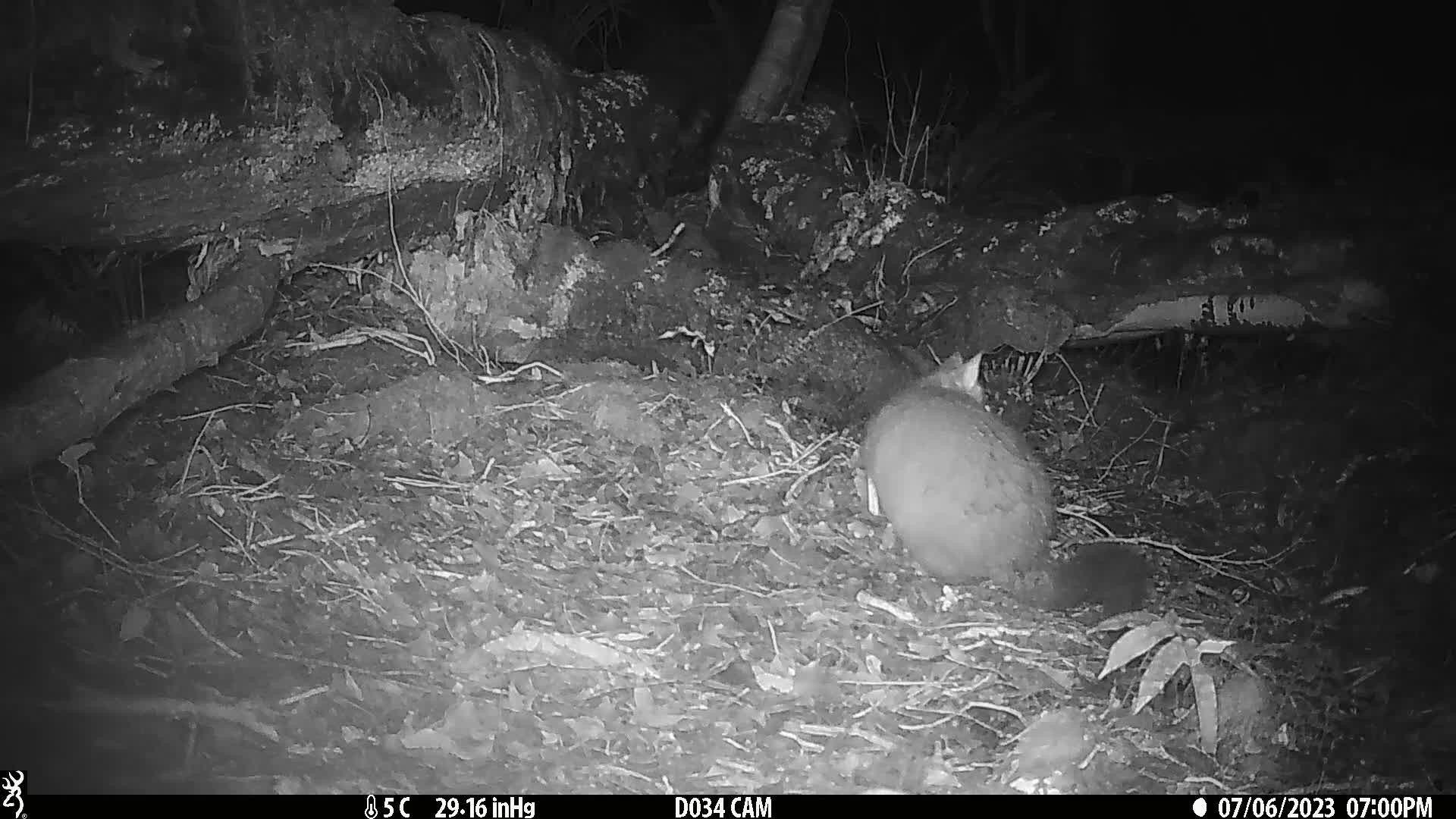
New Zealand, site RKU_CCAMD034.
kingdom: Animalia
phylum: Chordata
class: Mammalia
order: Diprotodontia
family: Phalangeridae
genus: Trichosurus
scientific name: Trichosurus vulpecula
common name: common brushtail possum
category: possum